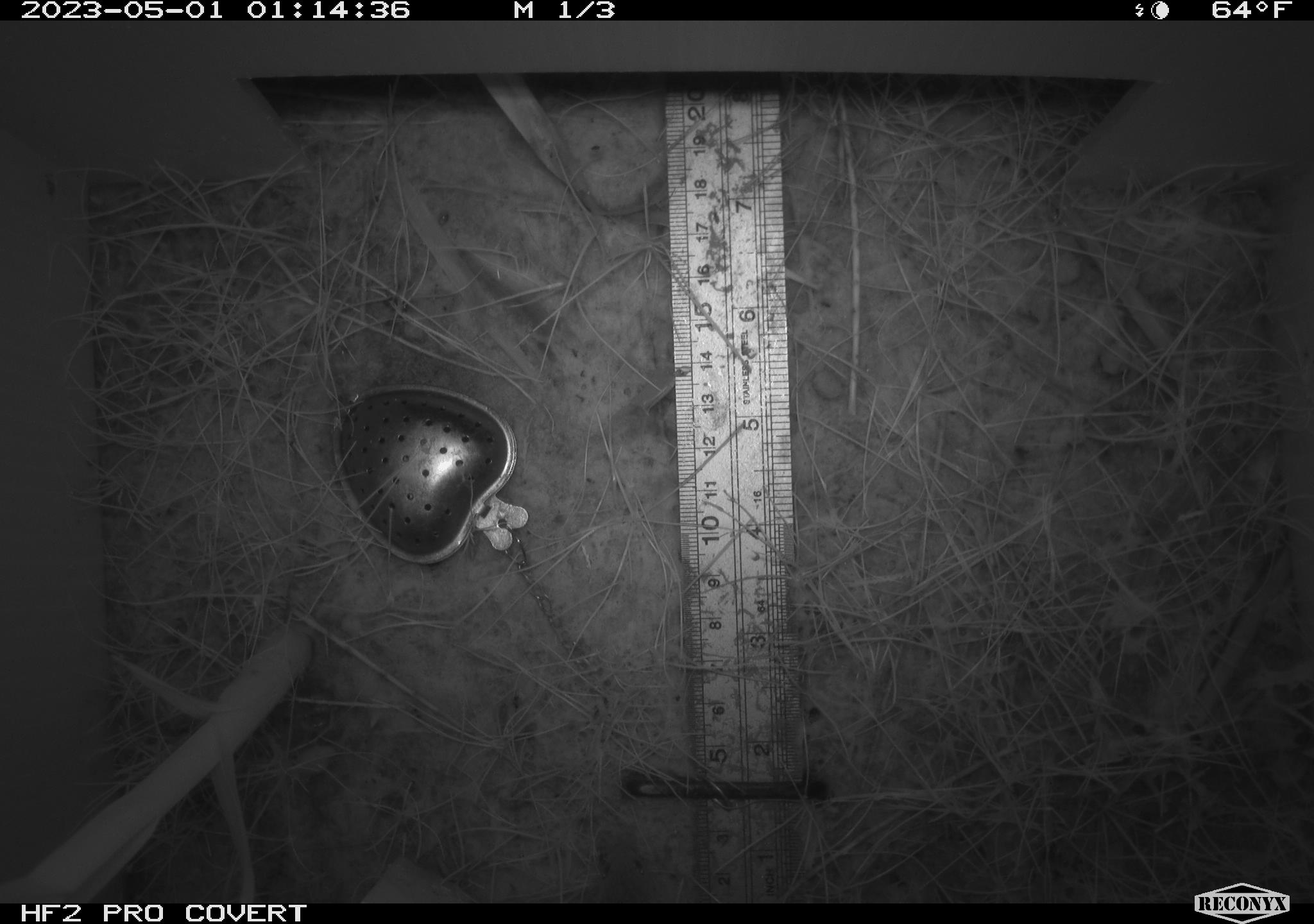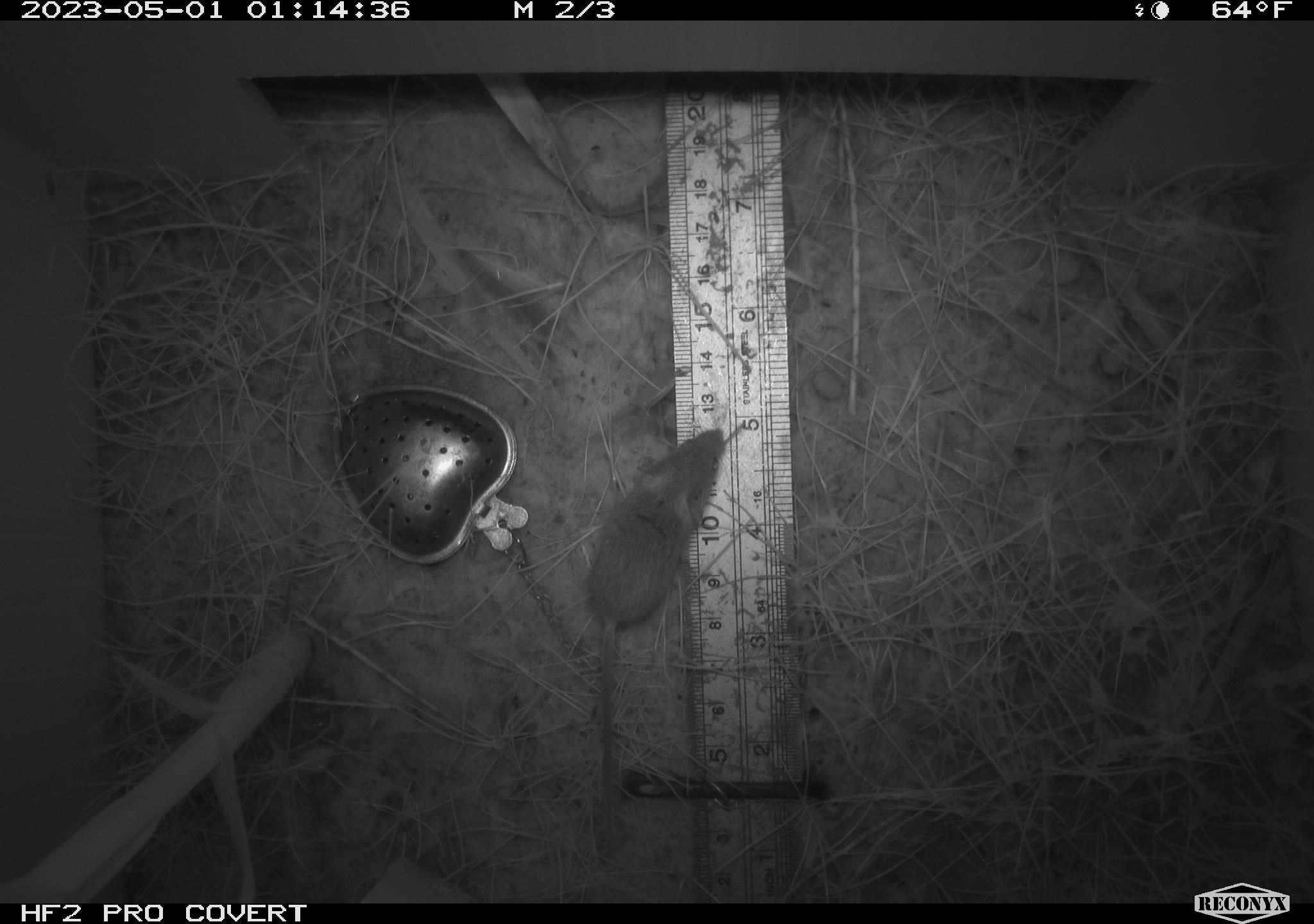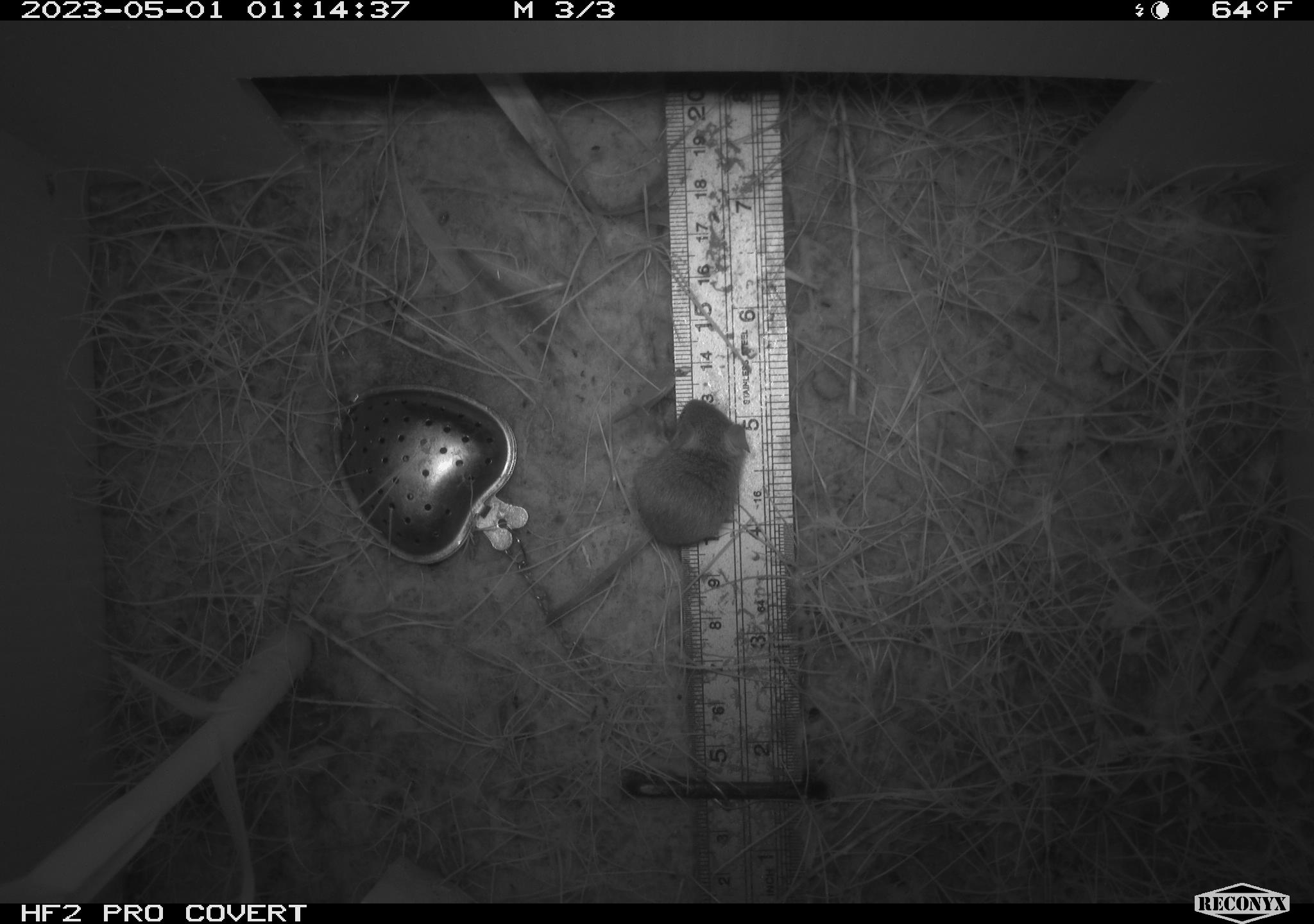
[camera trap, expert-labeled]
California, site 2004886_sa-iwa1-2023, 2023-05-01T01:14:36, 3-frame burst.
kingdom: Animalia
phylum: Chordata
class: Mammalia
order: Rodentia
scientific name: Rodentia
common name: mouse species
Mouse species (Rodentia).